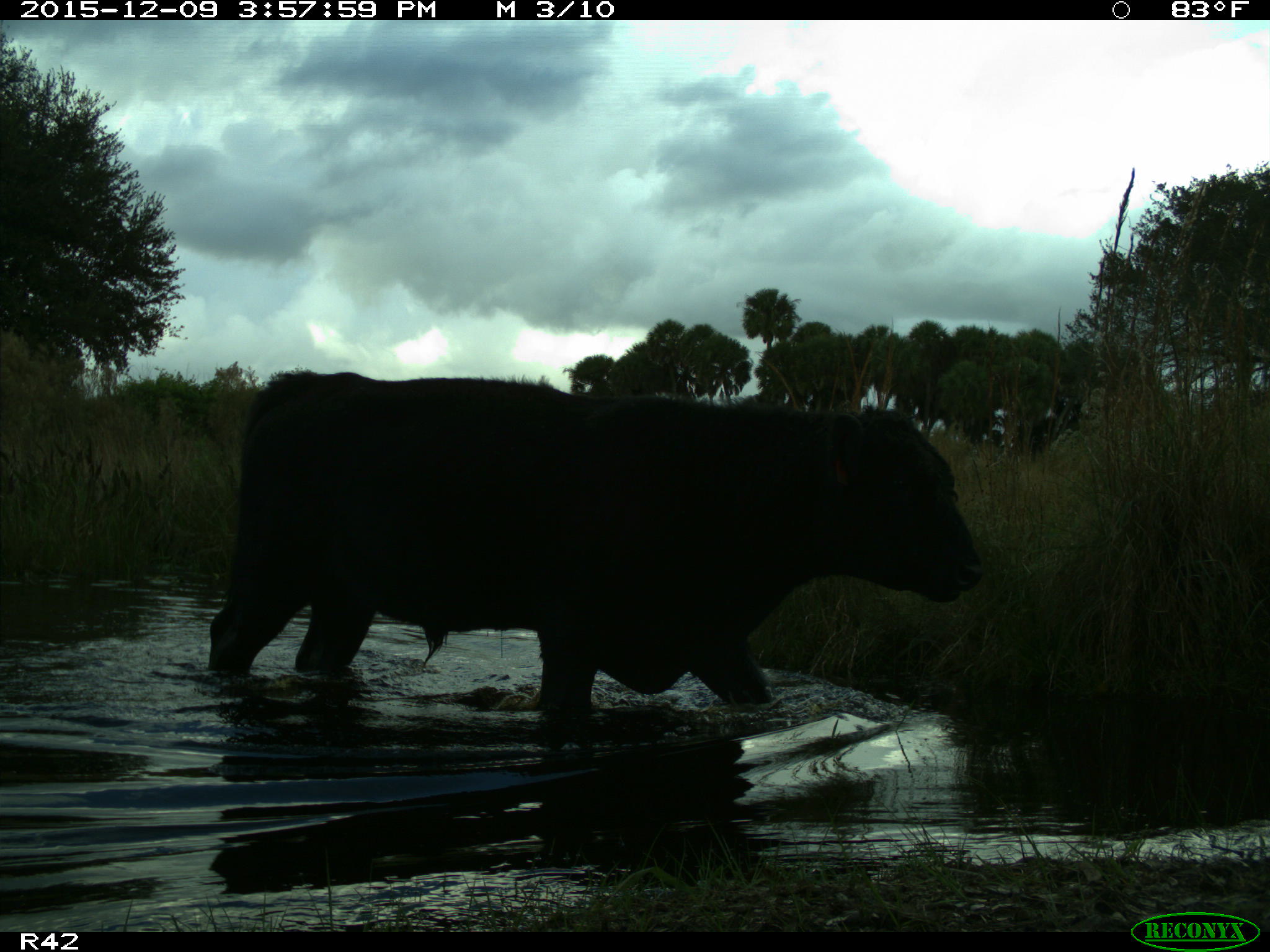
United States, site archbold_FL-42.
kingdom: Animalia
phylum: Chordata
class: Mammalia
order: Artiodactyla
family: Bovidae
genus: Bos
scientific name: Bos taurus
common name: domestic cow